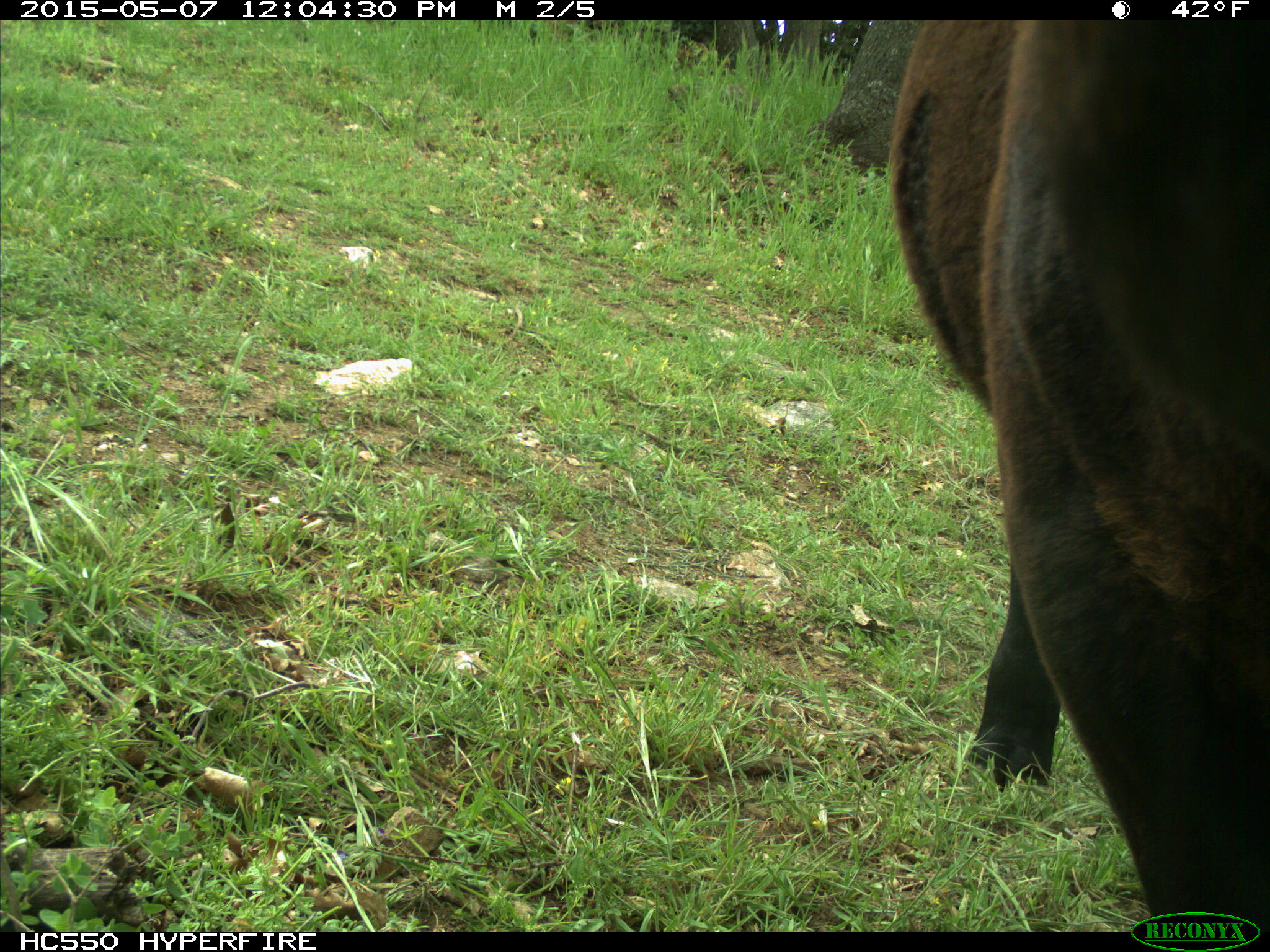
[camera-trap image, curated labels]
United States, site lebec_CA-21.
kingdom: Animalia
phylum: Chordata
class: Mammalia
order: Artiodactyla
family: Bovidae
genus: Bos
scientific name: Bos taurus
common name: domestic cow